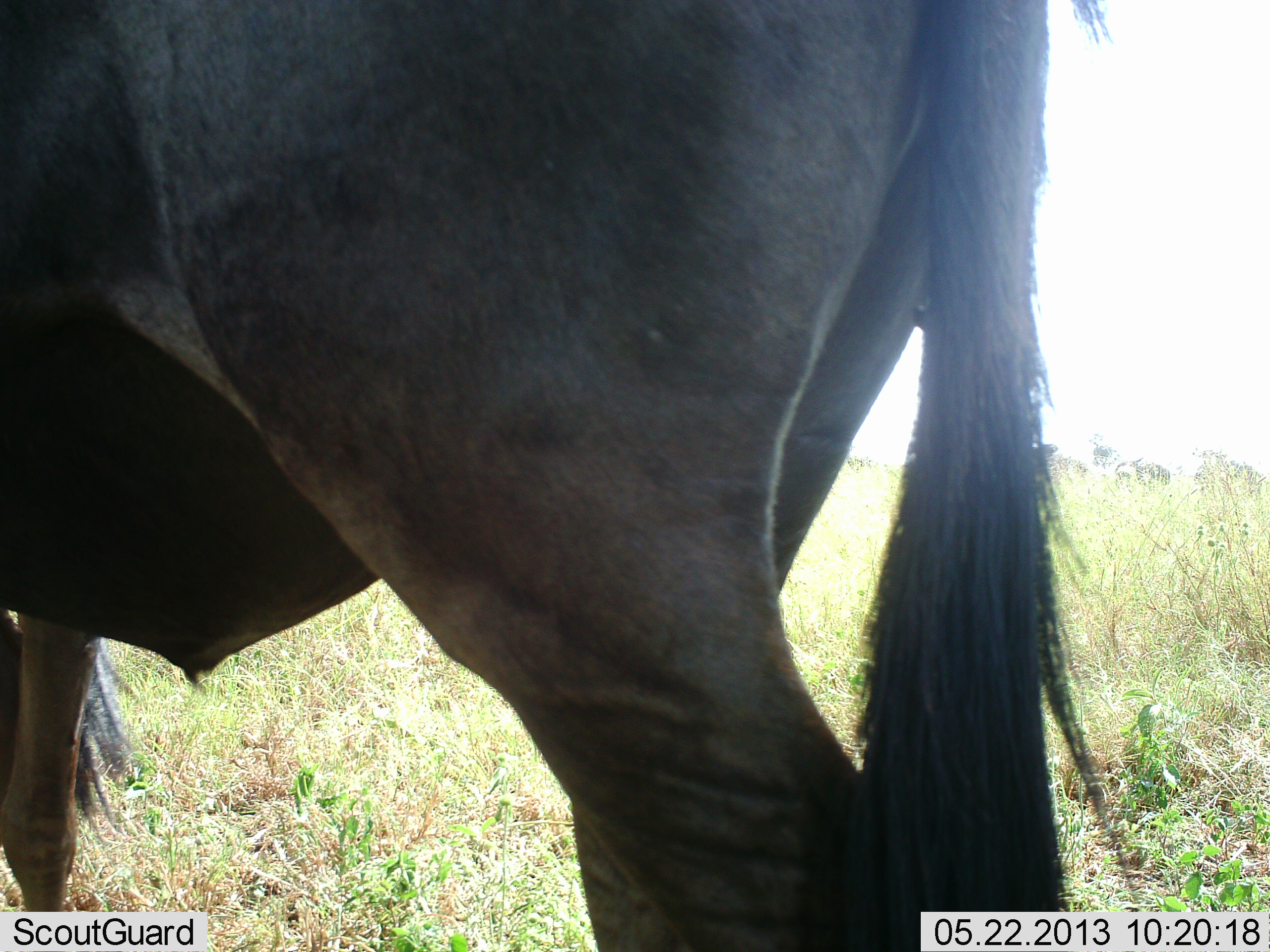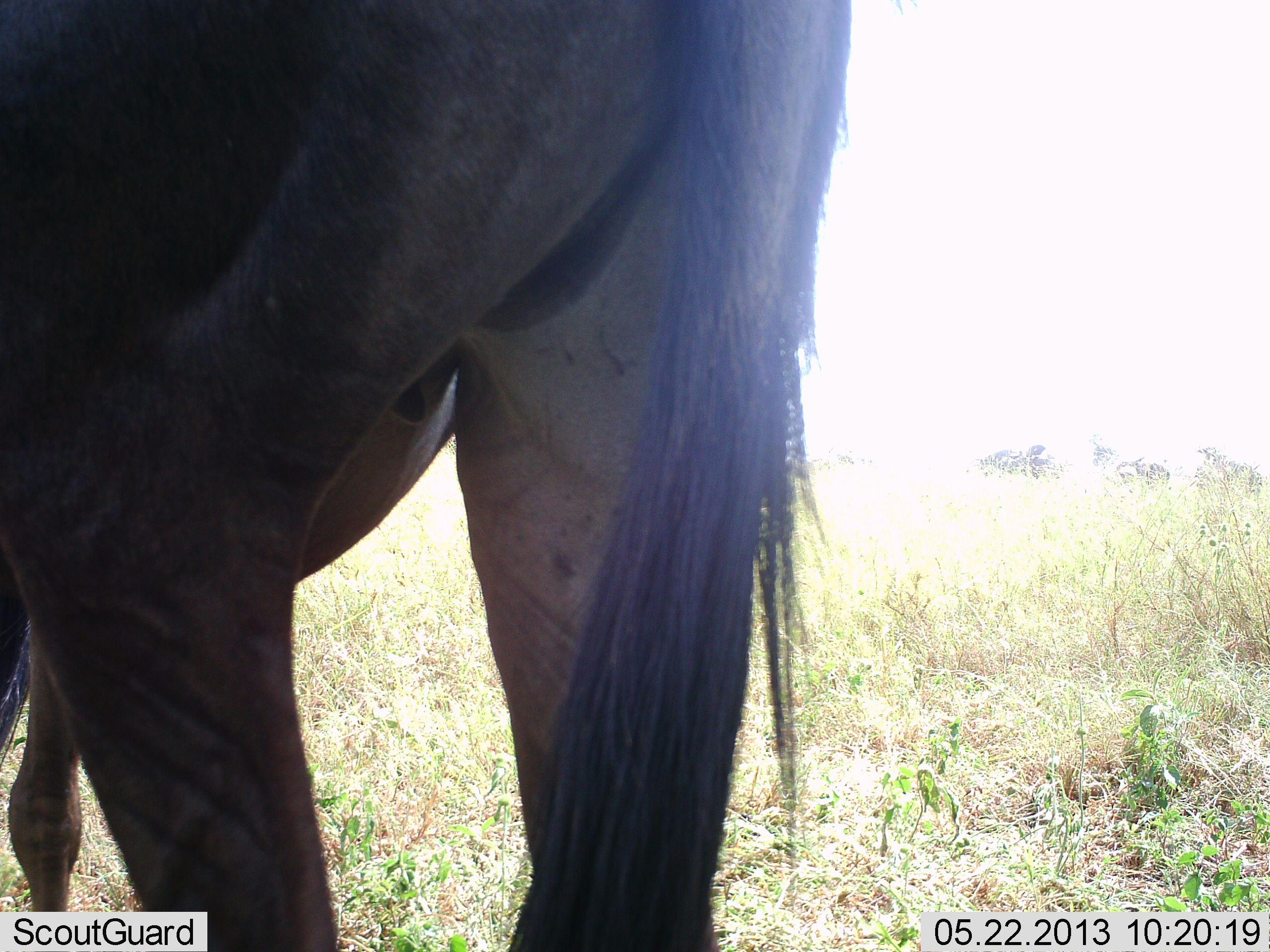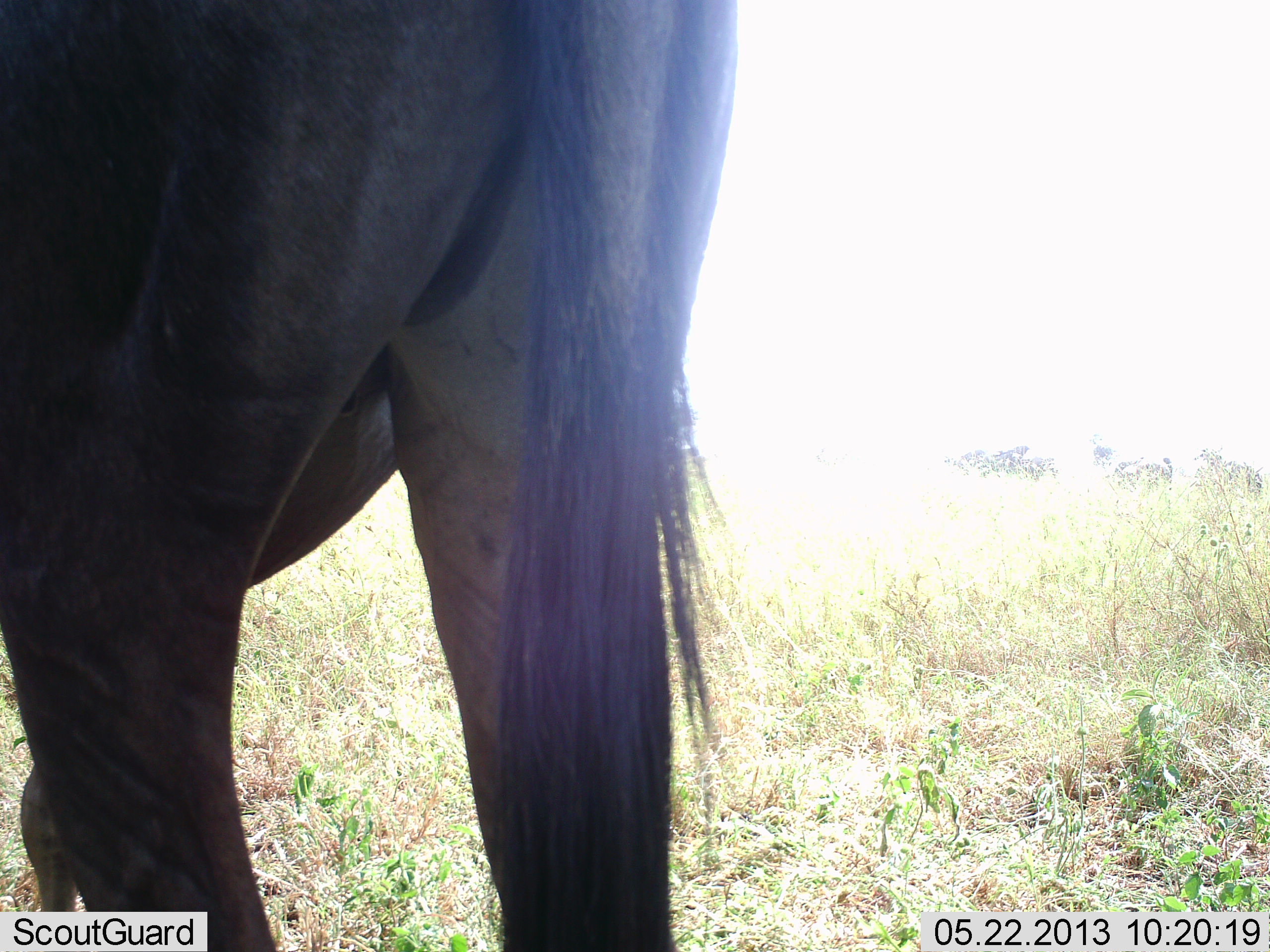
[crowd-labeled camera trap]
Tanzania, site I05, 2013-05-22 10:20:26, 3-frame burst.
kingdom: Animalia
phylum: Chordata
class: Mammalia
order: Artiodactyla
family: Bovidae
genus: Connochaetes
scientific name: Connochaetes taurinus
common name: blue wildebeest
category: wildebeest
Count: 1.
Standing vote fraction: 89%.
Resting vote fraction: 0%.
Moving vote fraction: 21%.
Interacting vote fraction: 0%.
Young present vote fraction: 0%.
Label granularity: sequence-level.